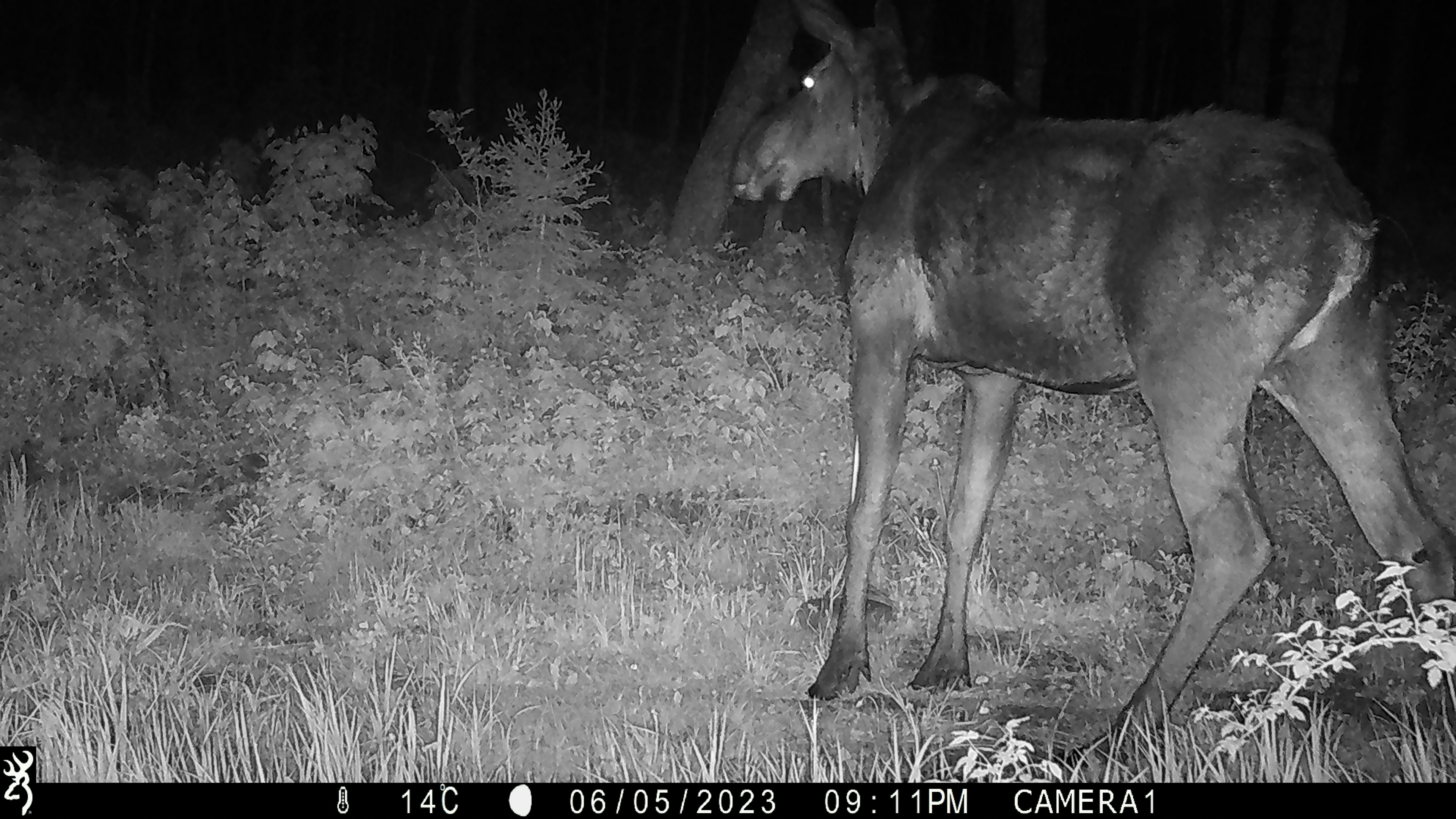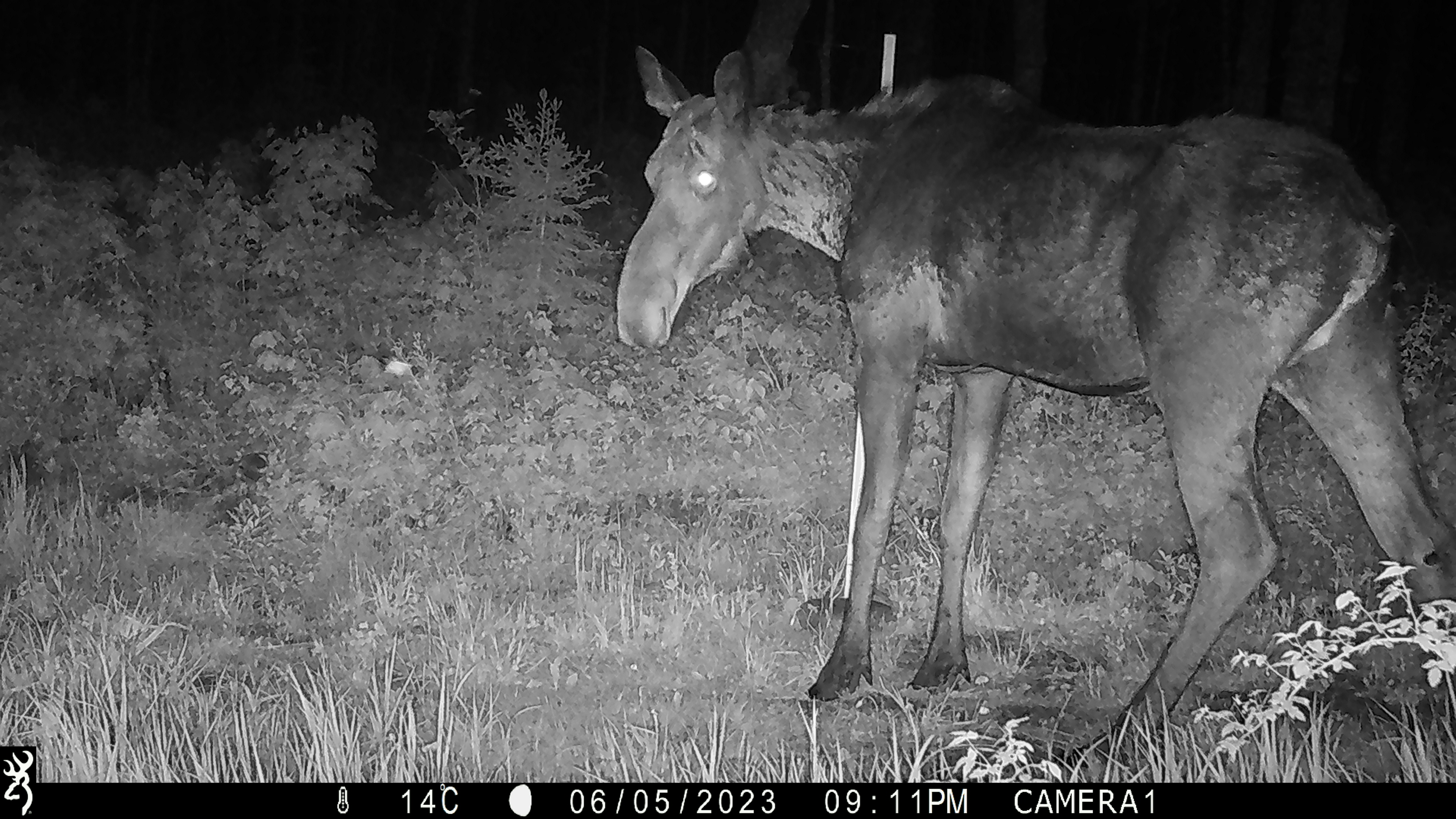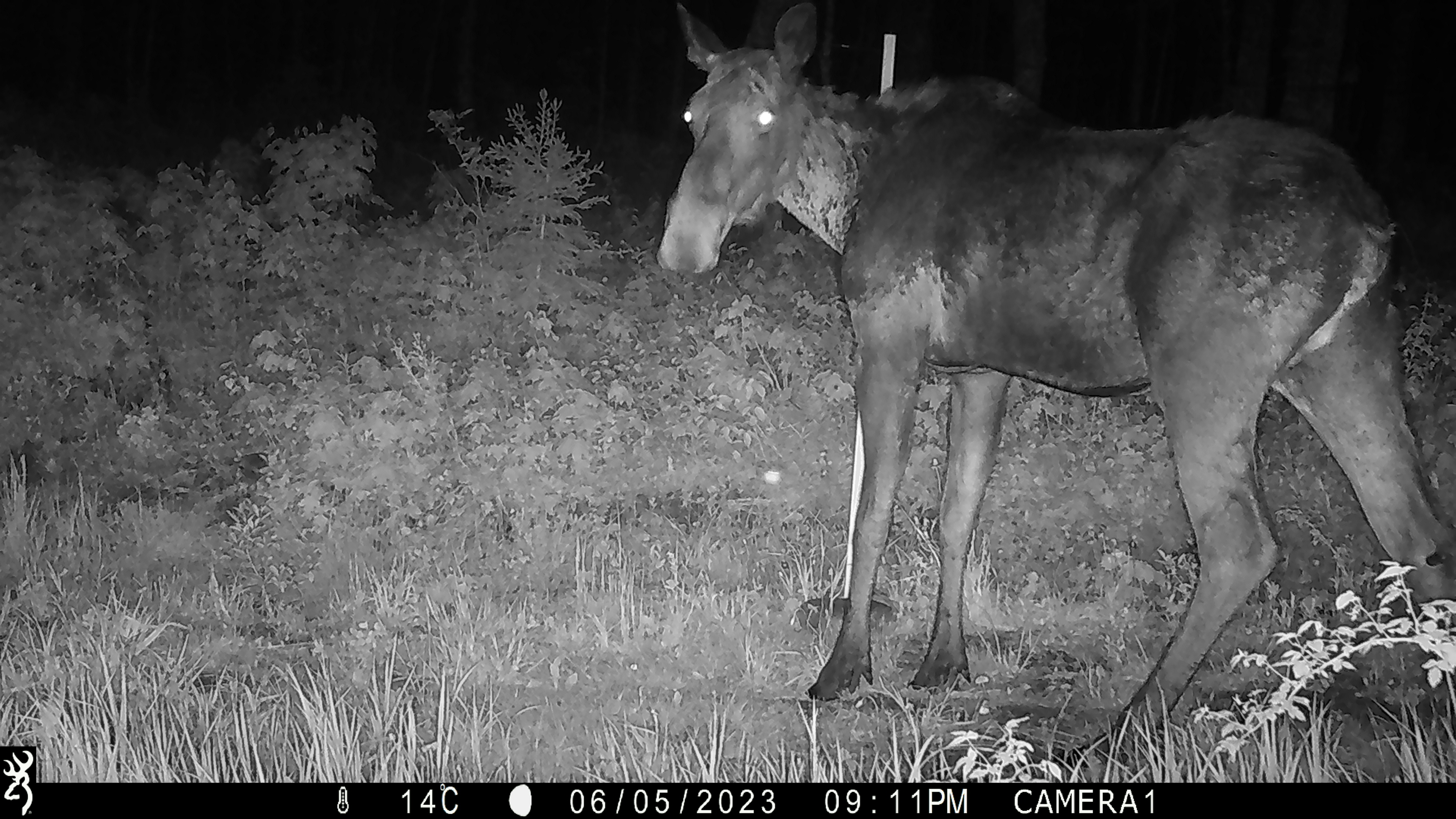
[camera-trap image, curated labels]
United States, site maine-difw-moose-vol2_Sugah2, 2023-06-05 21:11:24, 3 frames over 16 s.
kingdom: Animalia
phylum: Chordata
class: Mammalia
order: Artiodactyla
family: Cervidae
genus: Alces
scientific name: Alces alces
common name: moose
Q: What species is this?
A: Moose (Alces alces).